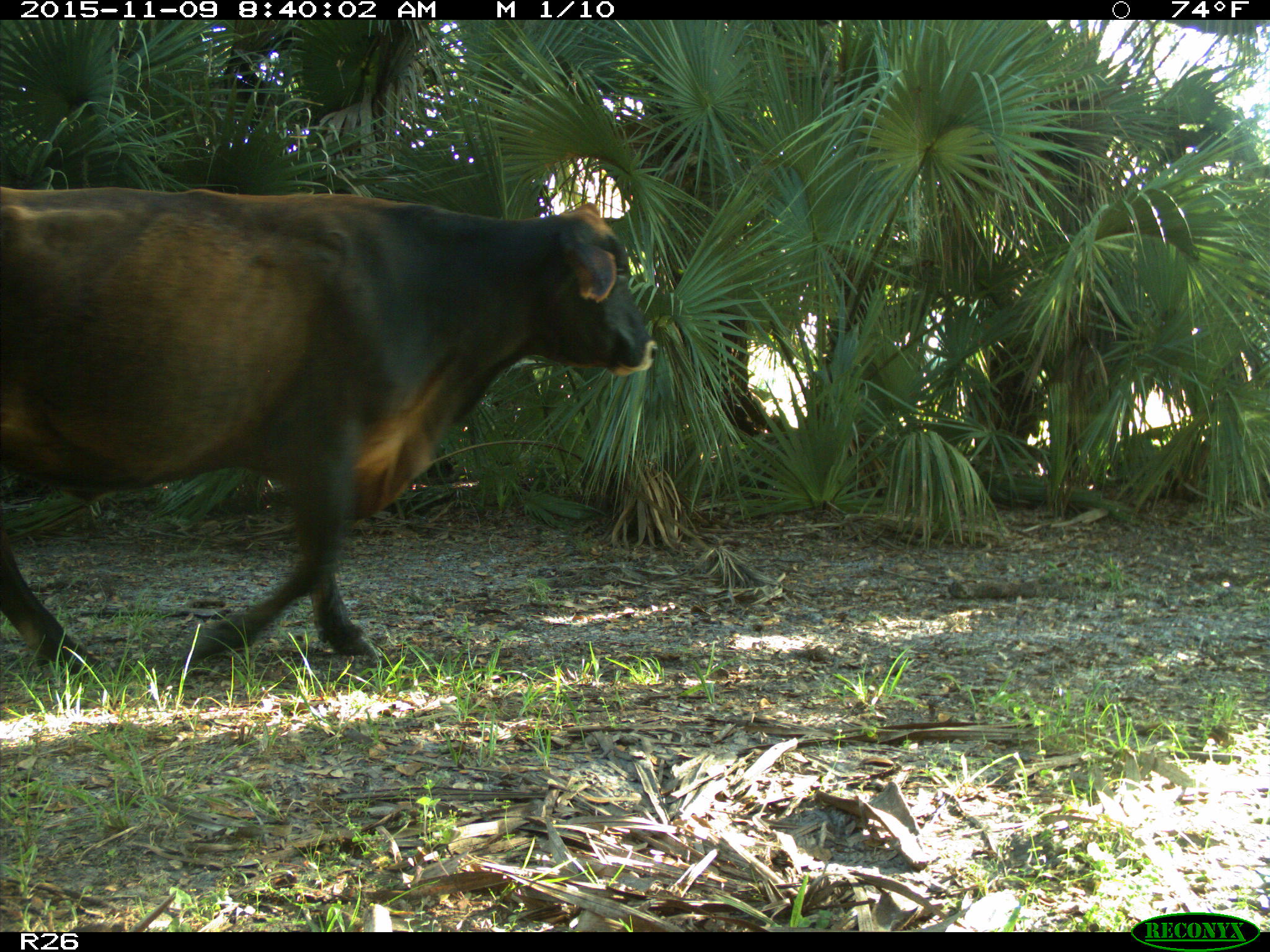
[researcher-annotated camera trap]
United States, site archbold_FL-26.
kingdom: Animalia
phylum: Chordata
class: Mammalia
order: Artiodactyla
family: Bovidae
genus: Bos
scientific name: Bos taurus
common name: domestic cow